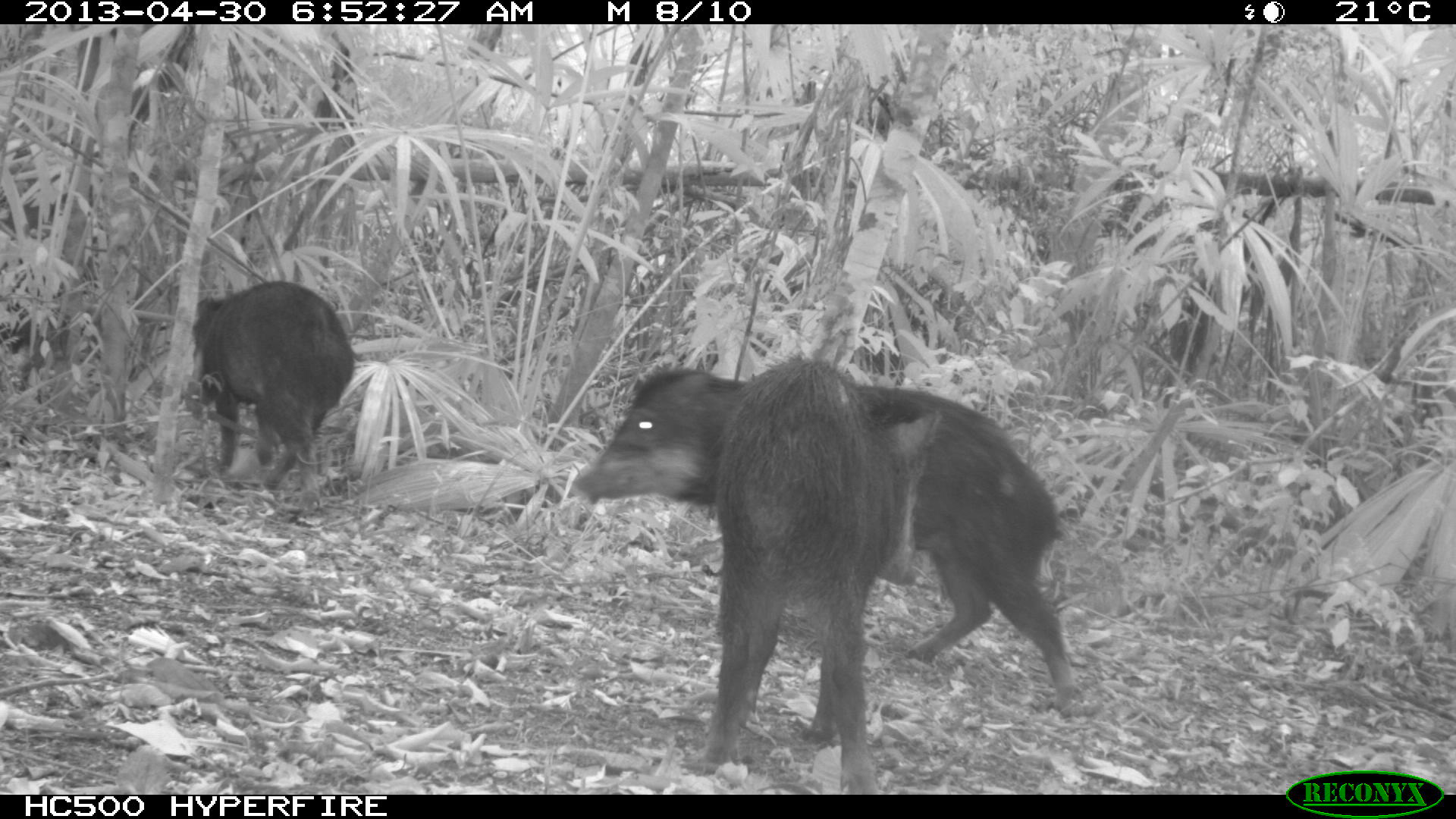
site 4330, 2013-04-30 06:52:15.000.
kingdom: Animalia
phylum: Chordata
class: Mammalia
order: Artiodactyla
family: Tayassuidae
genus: Tayassu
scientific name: Tayassu pecari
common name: white-lipped peccary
Tayassu pecari (white-lipped peccary), count 5.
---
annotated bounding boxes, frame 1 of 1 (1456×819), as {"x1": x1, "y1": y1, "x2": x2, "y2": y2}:
tayassu pecari: {"x1": 563, "y1": 358, "x2": 1082, "y2": 710}; {"x1": 677, "y1": 349, "x2": 943, "y2": 792}; {"x1": 188, "y1": 276, "x2": 356, "y2": 515}